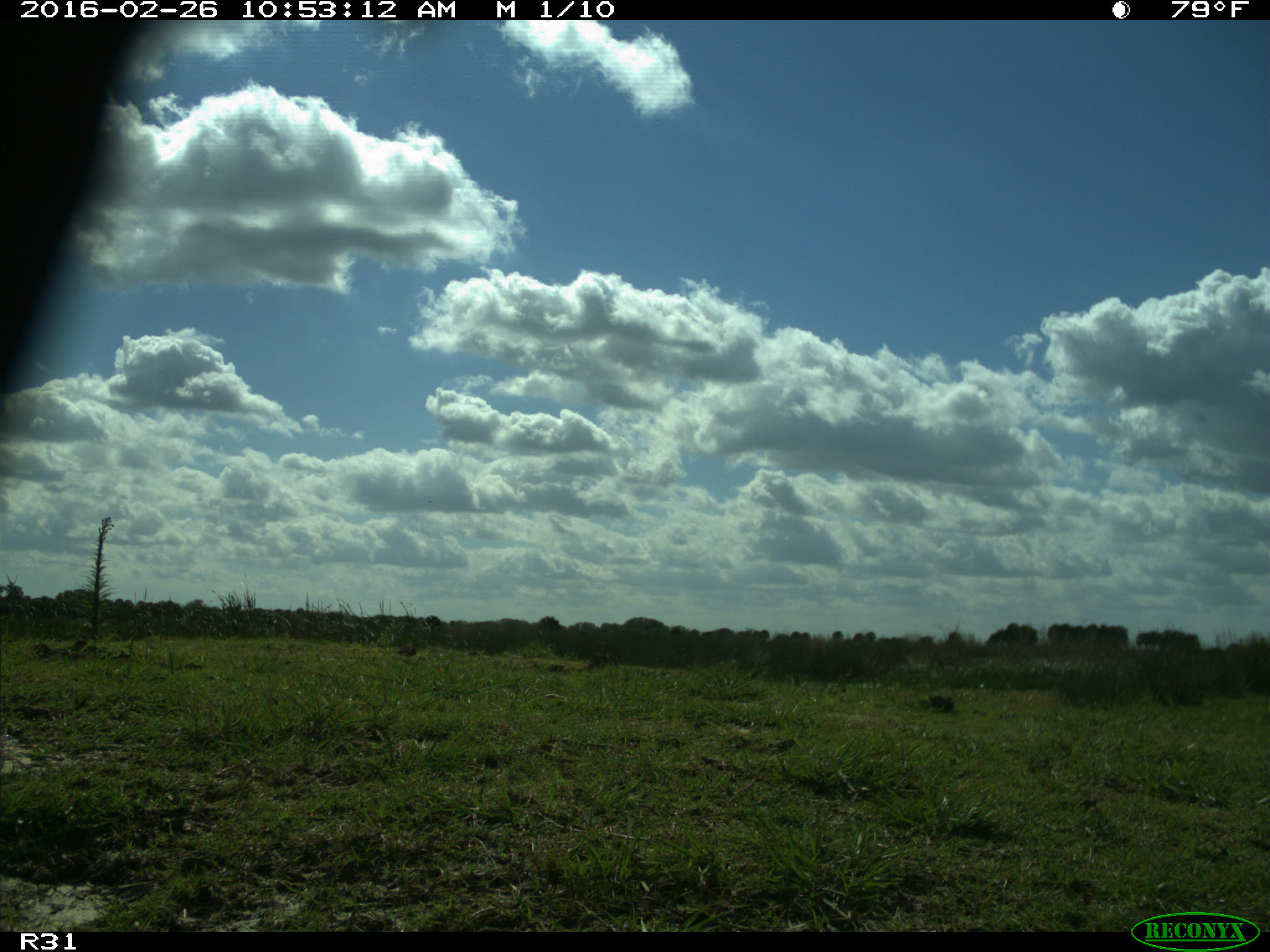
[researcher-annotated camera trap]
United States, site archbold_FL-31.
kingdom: Animalia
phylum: Chordata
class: Aves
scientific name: Aves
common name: birds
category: unidentified bird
Unidentified bird (birds) (Aves).